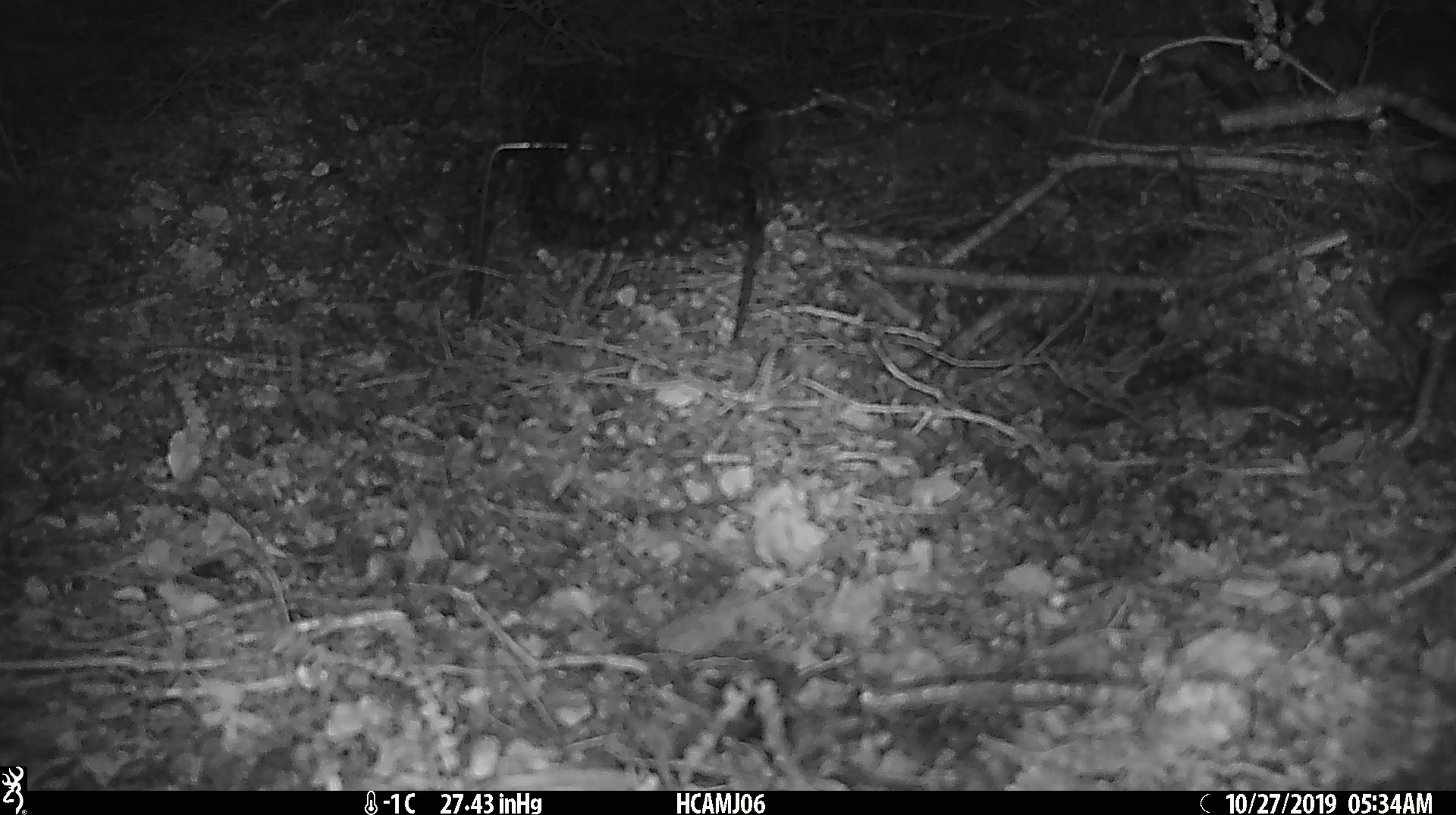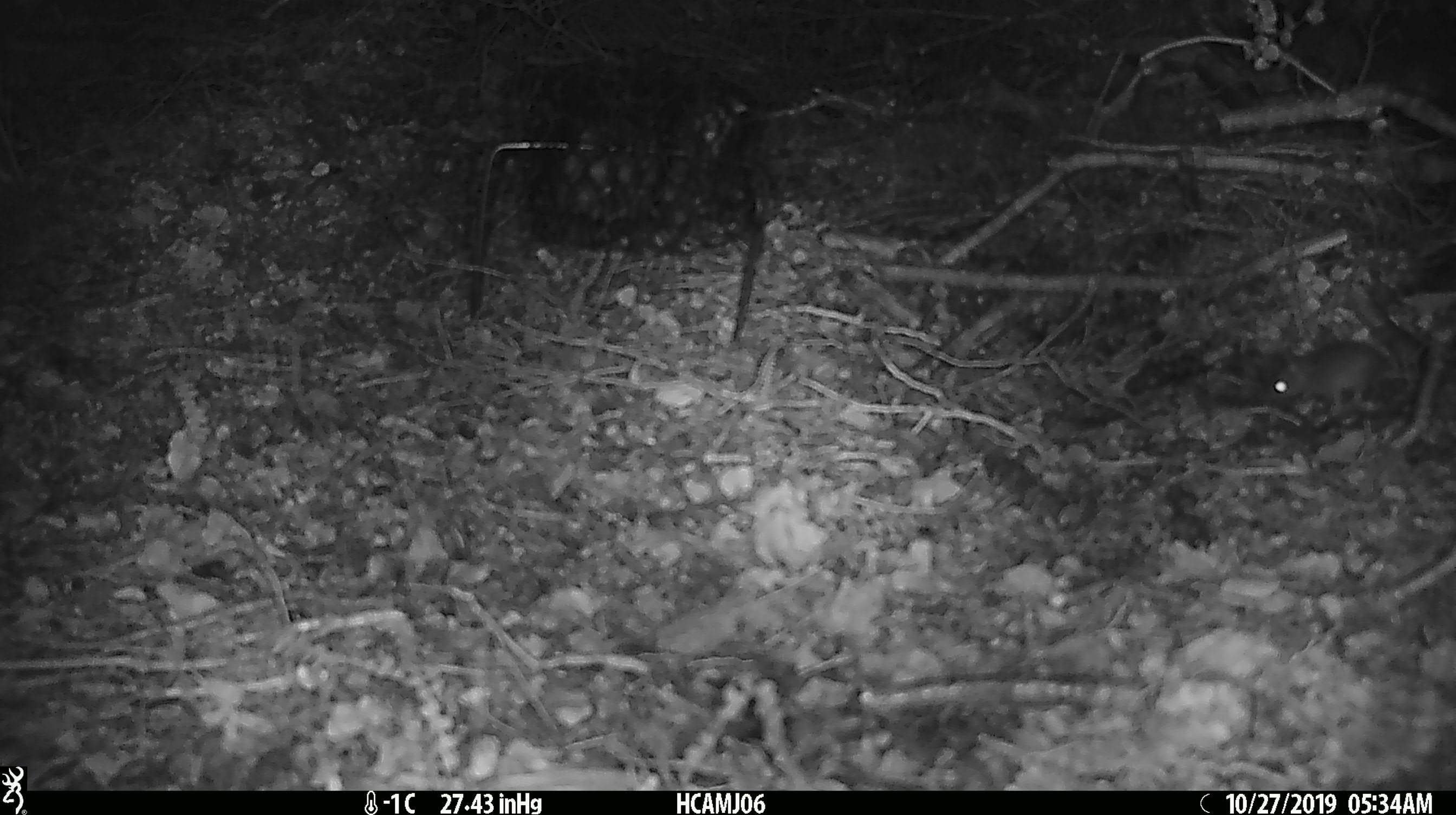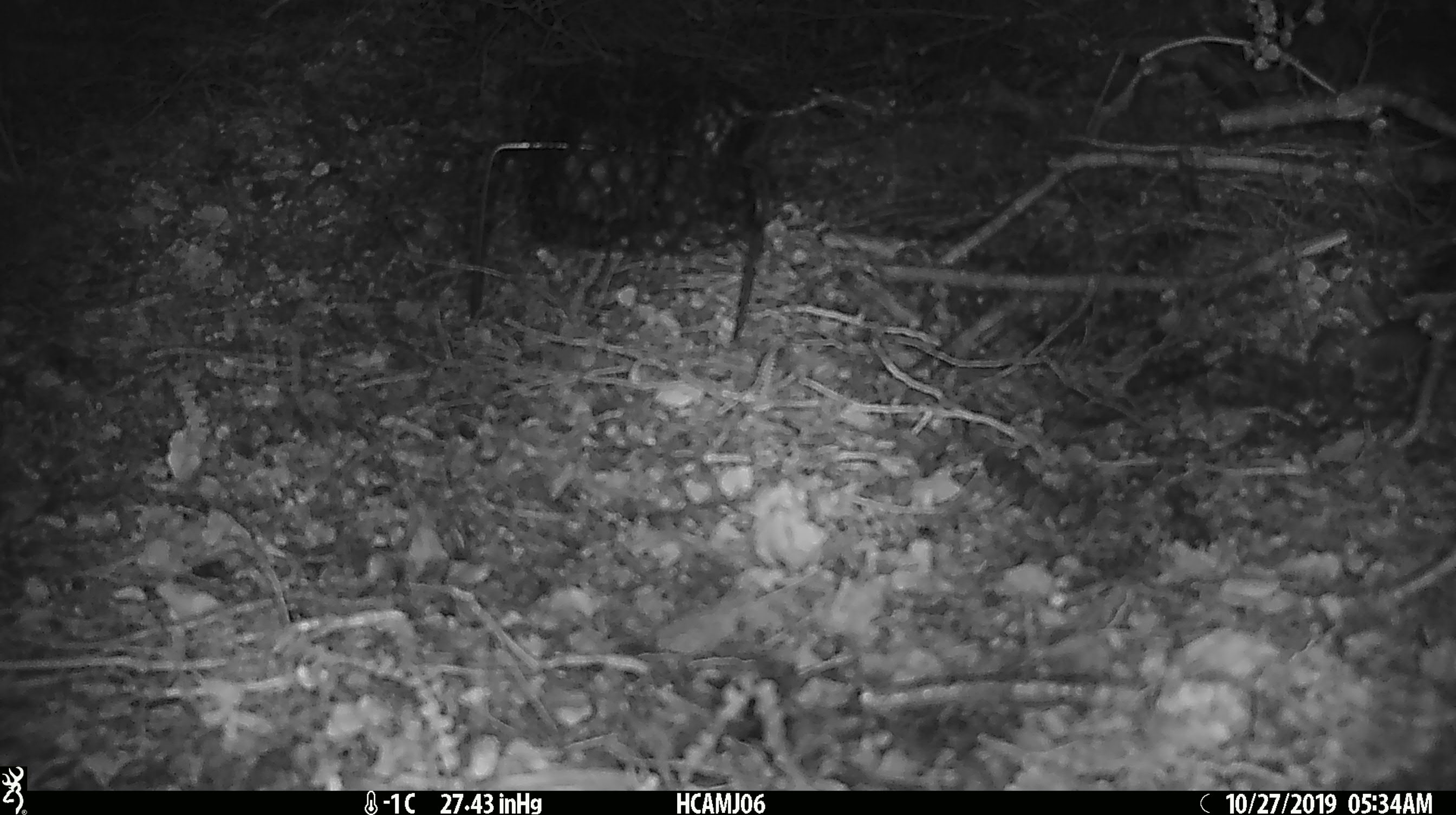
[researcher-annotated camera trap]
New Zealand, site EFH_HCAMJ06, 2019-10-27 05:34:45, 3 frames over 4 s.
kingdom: Animalia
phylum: Chordata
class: Mammalia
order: Rodentia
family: Muridae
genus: Mus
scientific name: Mus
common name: mouse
Mouse (Mus).